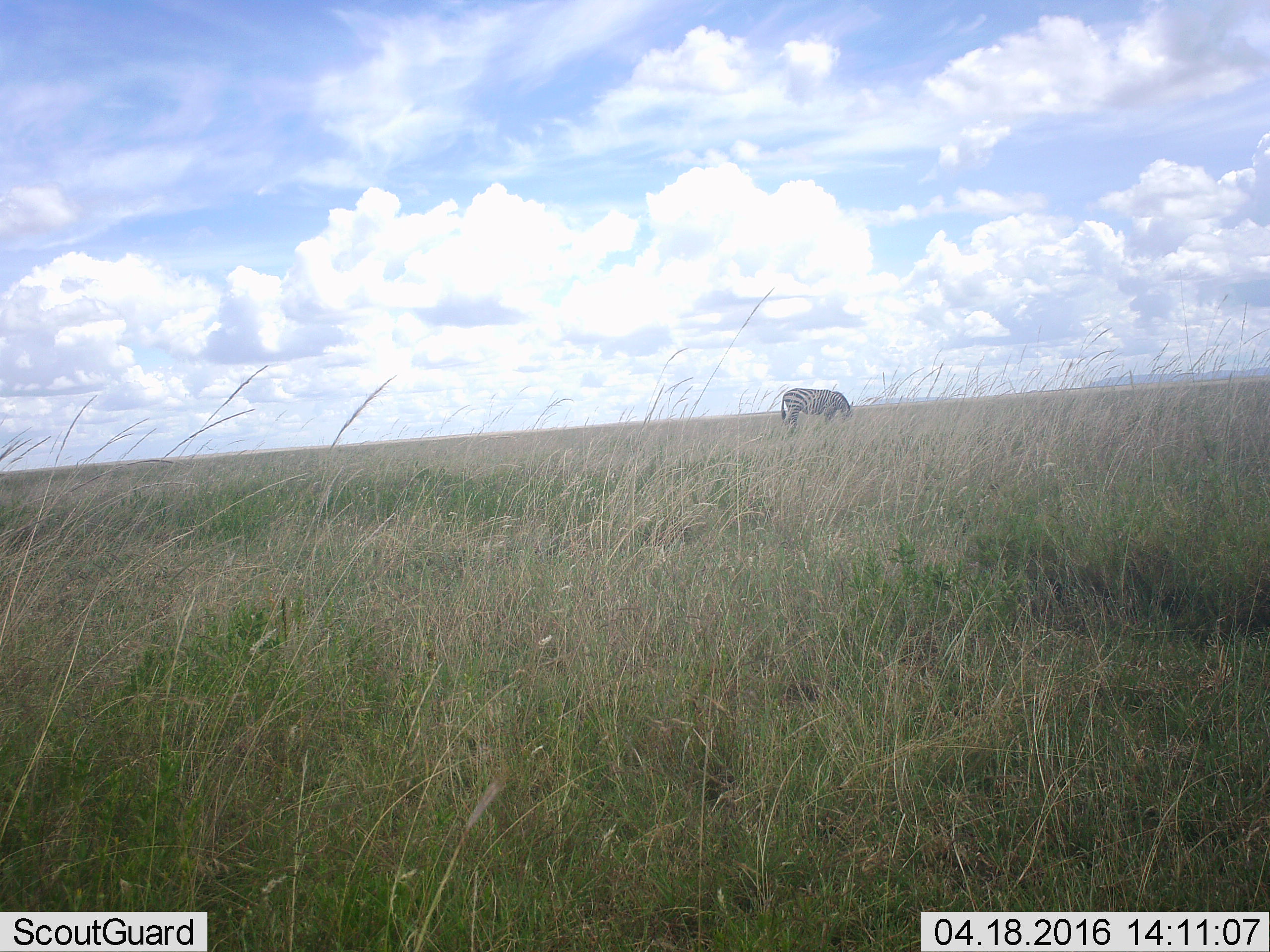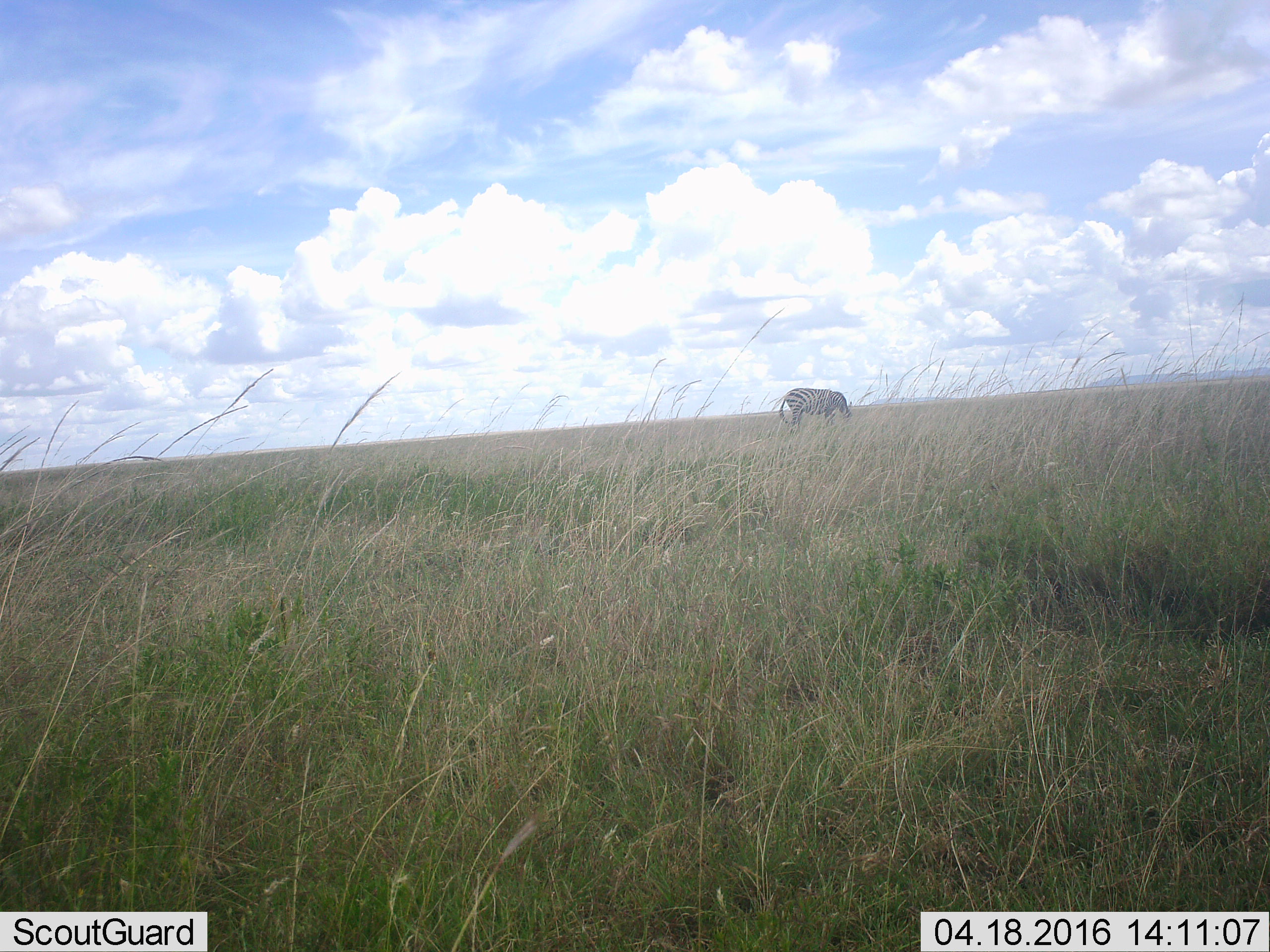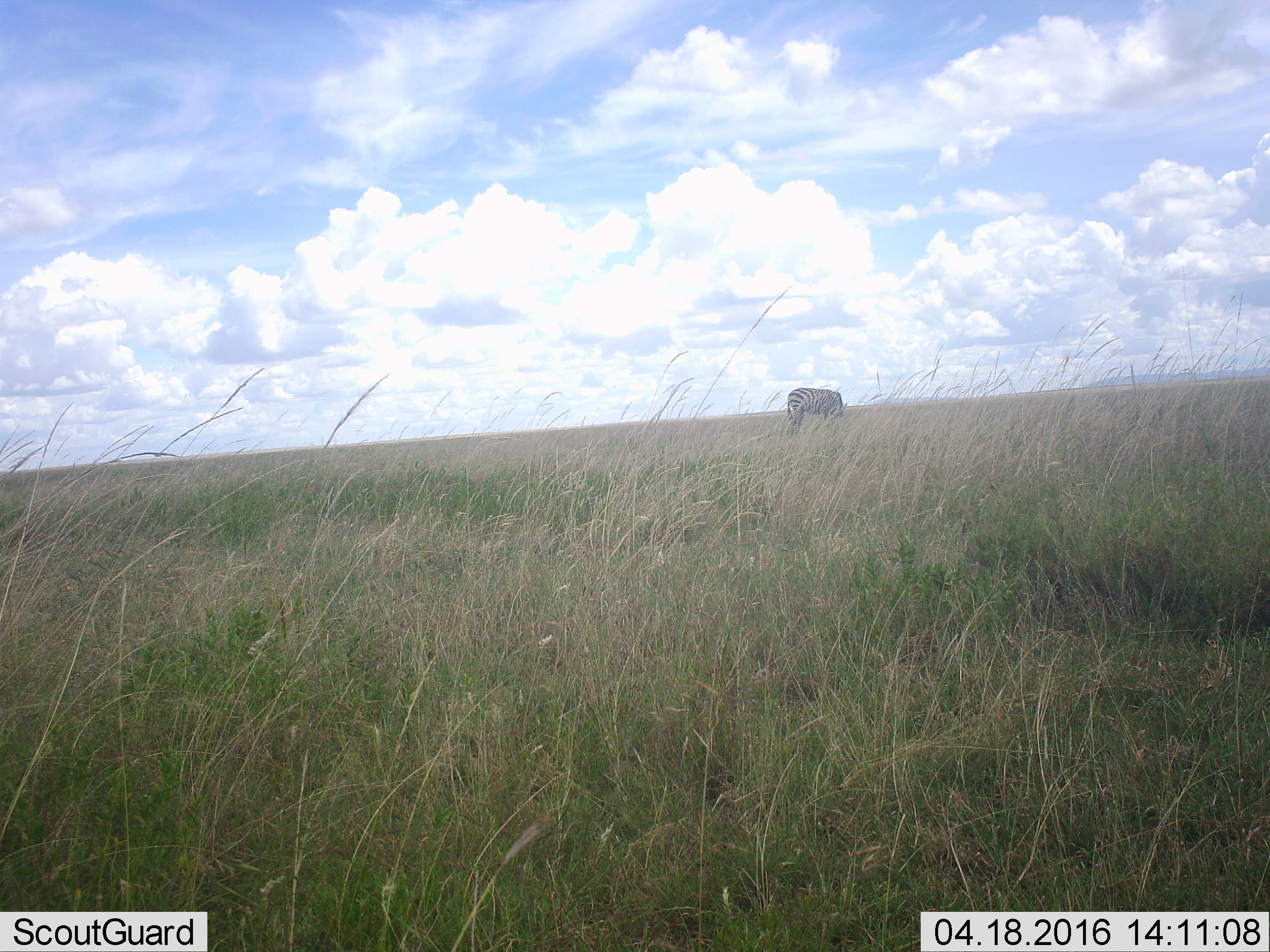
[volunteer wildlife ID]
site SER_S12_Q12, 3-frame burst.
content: unidentified animal